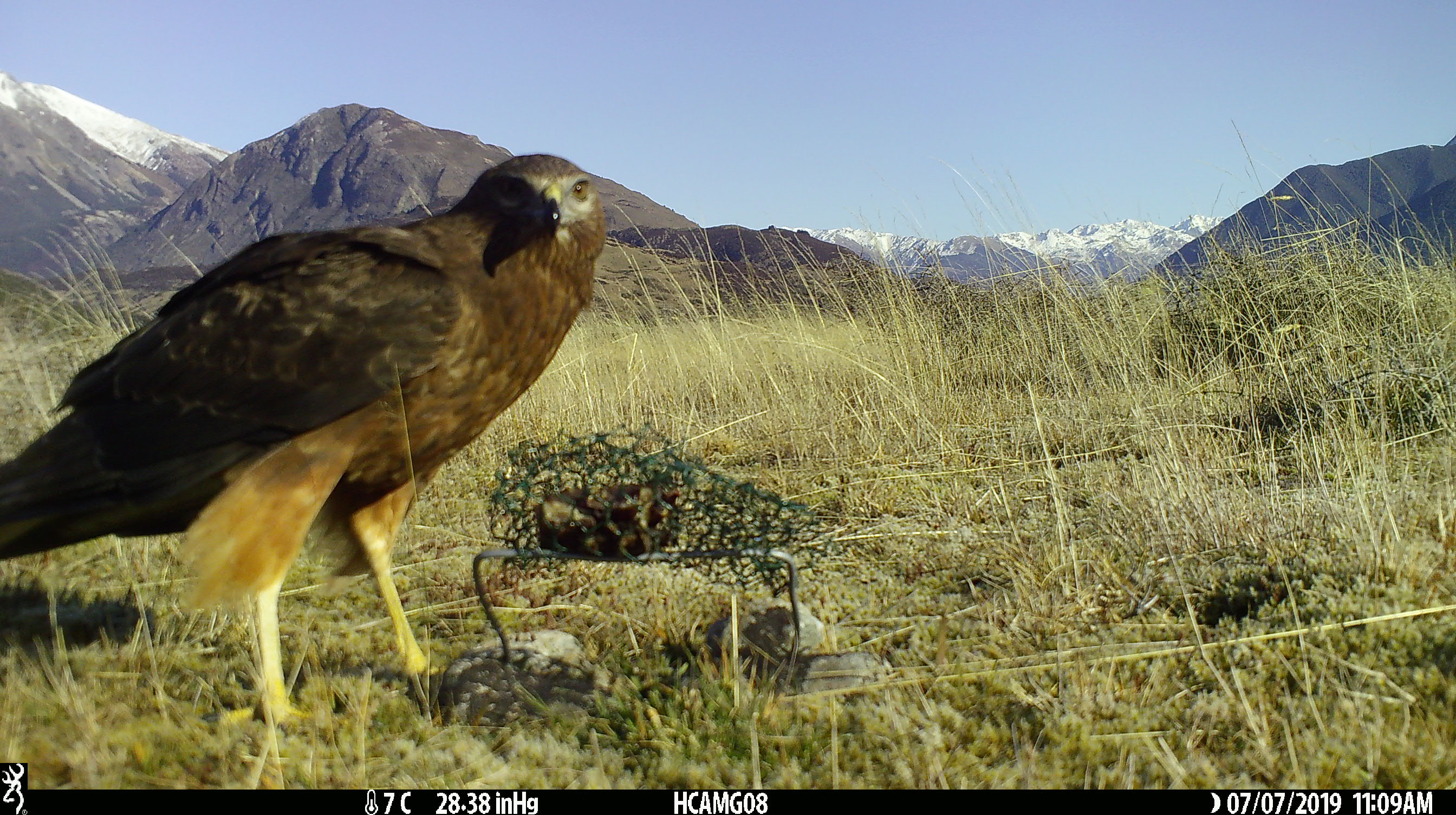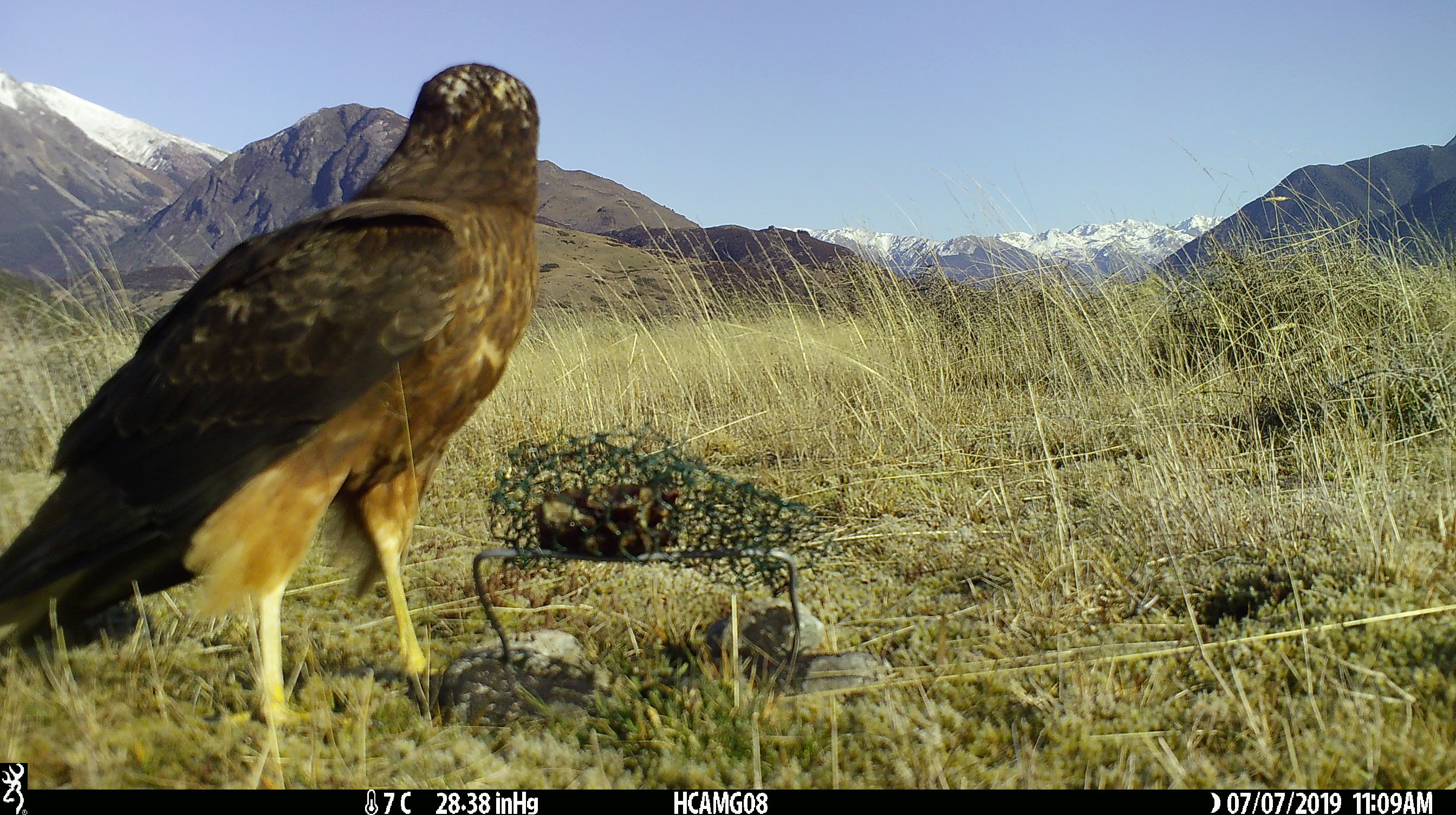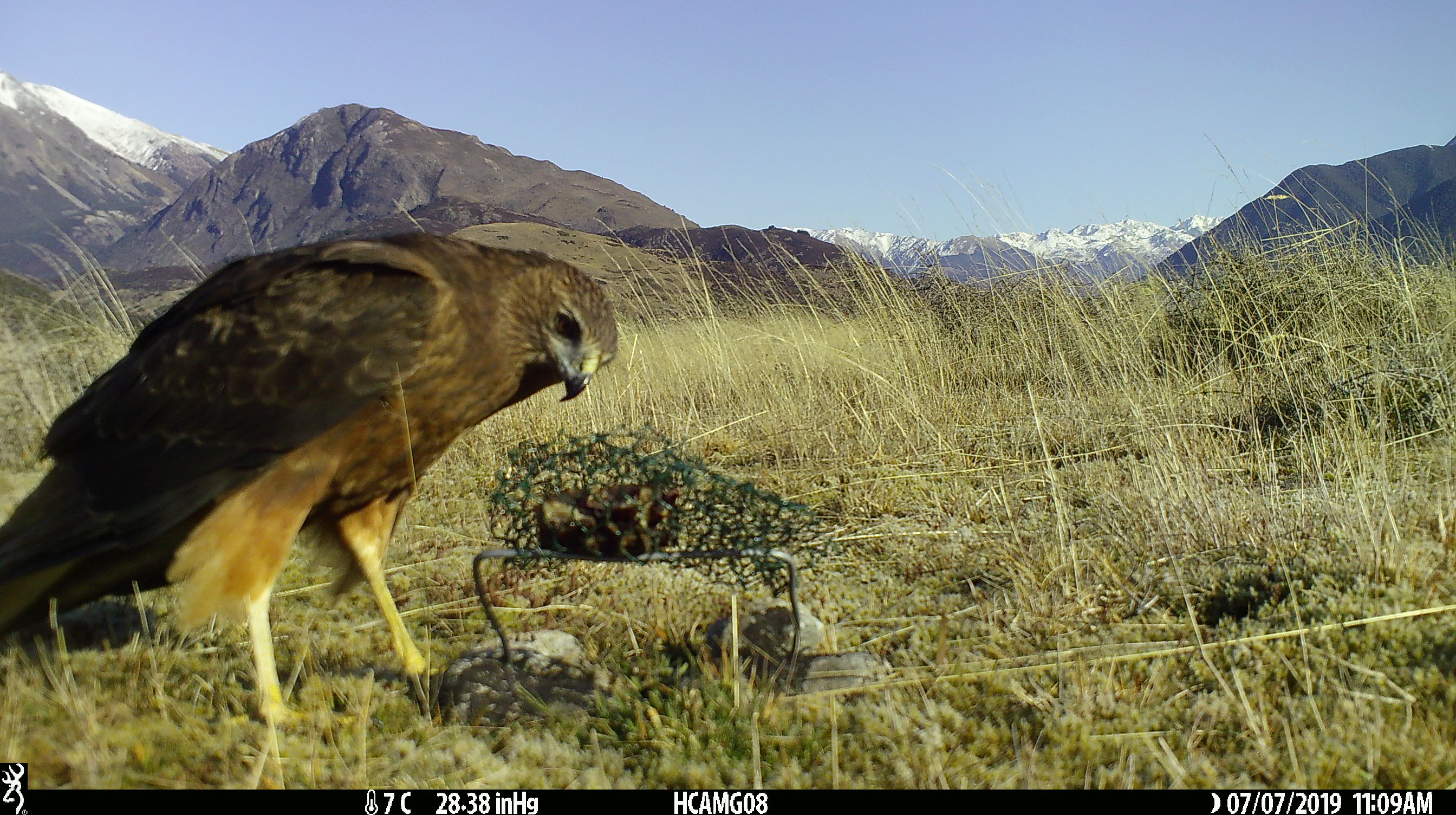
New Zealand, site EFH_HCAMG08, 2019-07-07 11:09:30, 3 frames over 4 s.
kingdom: Animalia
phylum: Chordata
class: Aves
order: Accipitriformes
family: Accipitridae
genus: Circus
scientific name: Circus approximans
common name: swamp harrier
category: harrier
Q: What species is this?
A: Harrier (swamp harrier) (Circus approximans).